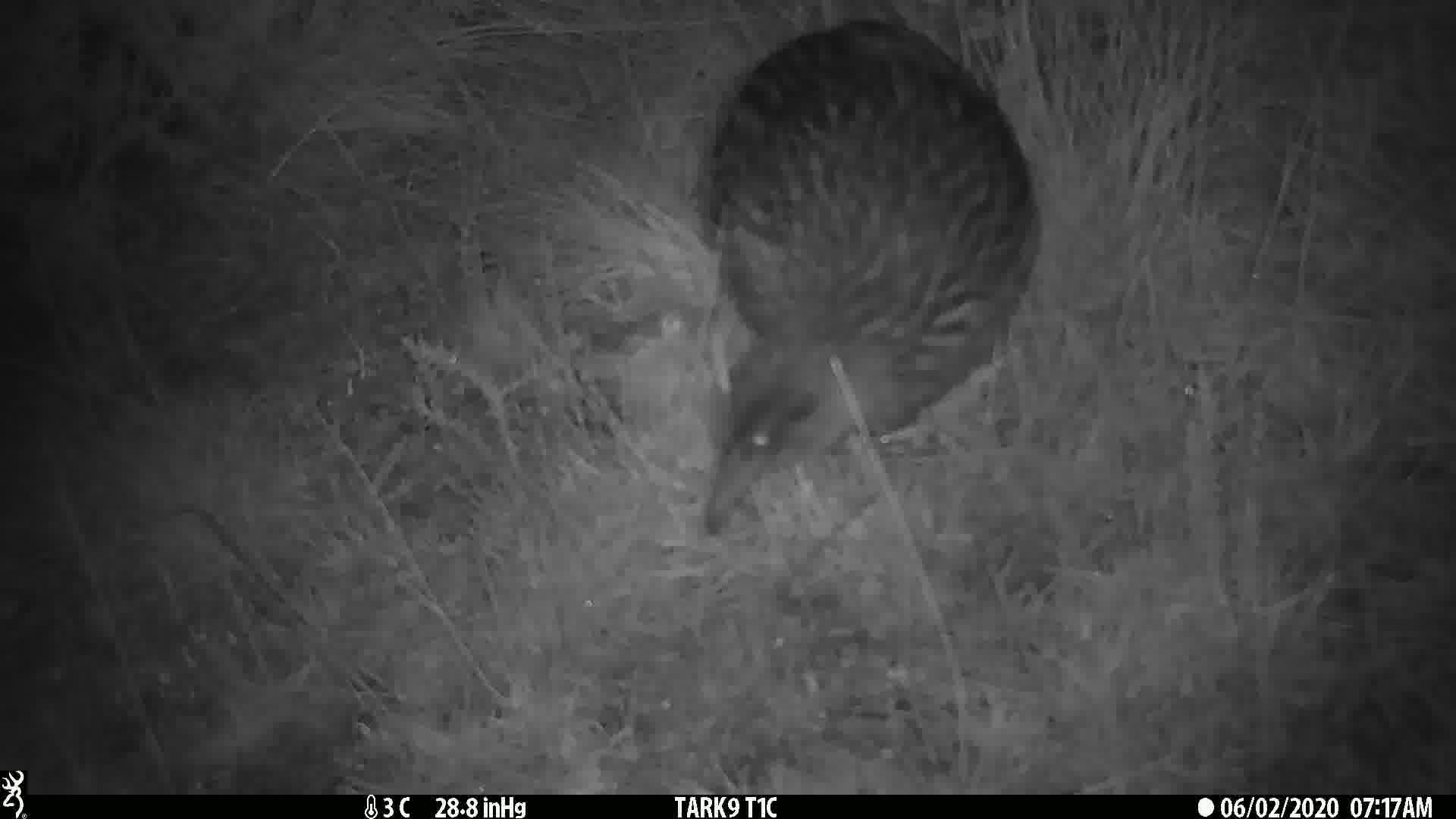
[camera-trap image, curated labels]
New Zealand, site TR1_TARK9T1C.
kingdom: Animalia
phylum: Chordata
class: Aves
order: Gruiformes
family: Rallidae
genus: Gallirallus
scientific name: Gallirallus australis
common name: weka